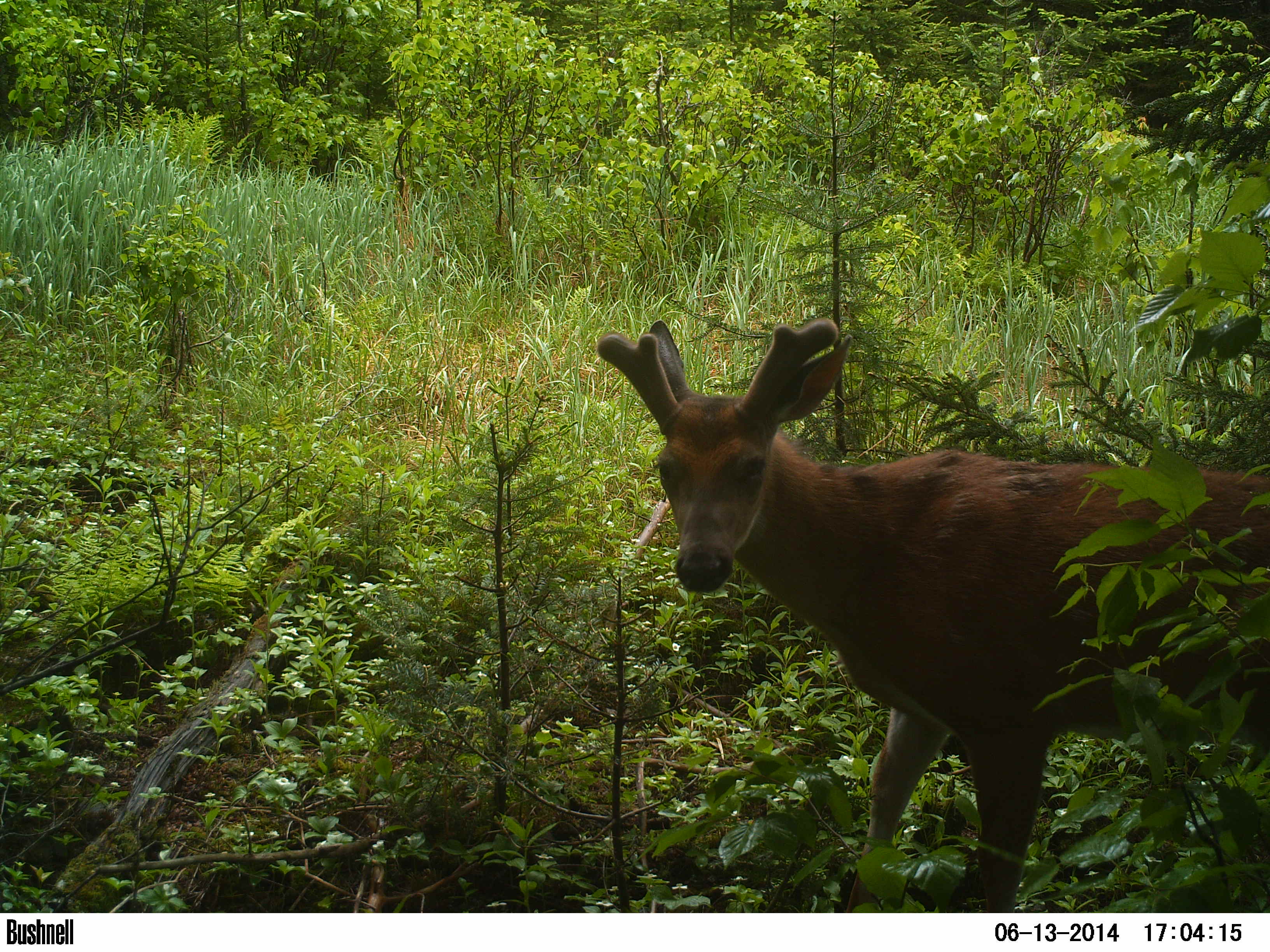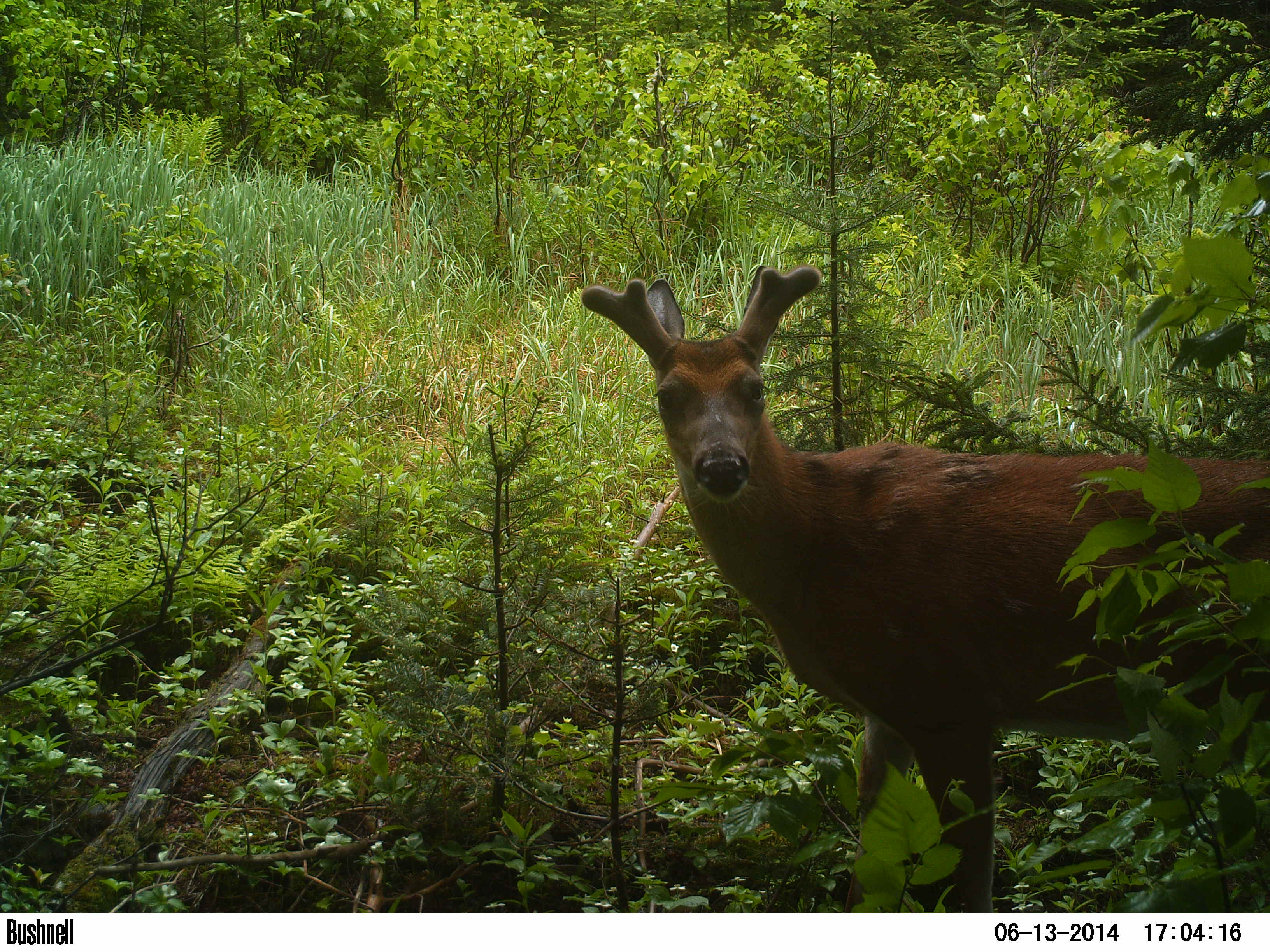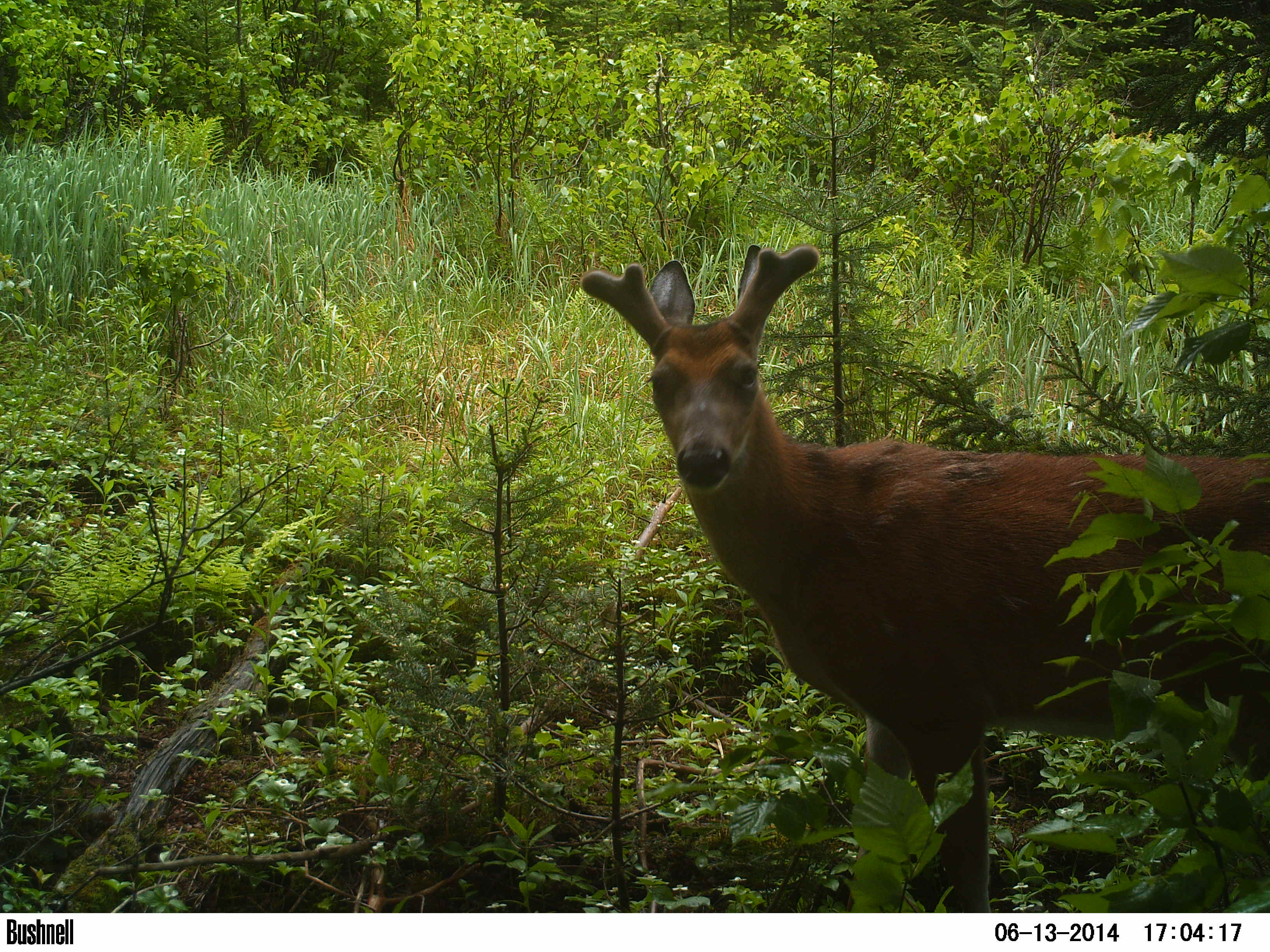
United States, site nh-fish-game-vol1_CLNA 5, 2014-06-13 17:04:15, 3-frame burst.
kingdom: Animalia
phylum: Chordata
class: Mammalia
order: Artiodactyla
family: Cervidae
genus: Odocoileus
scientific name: Odocoileus virginianus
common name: white-tailed deer